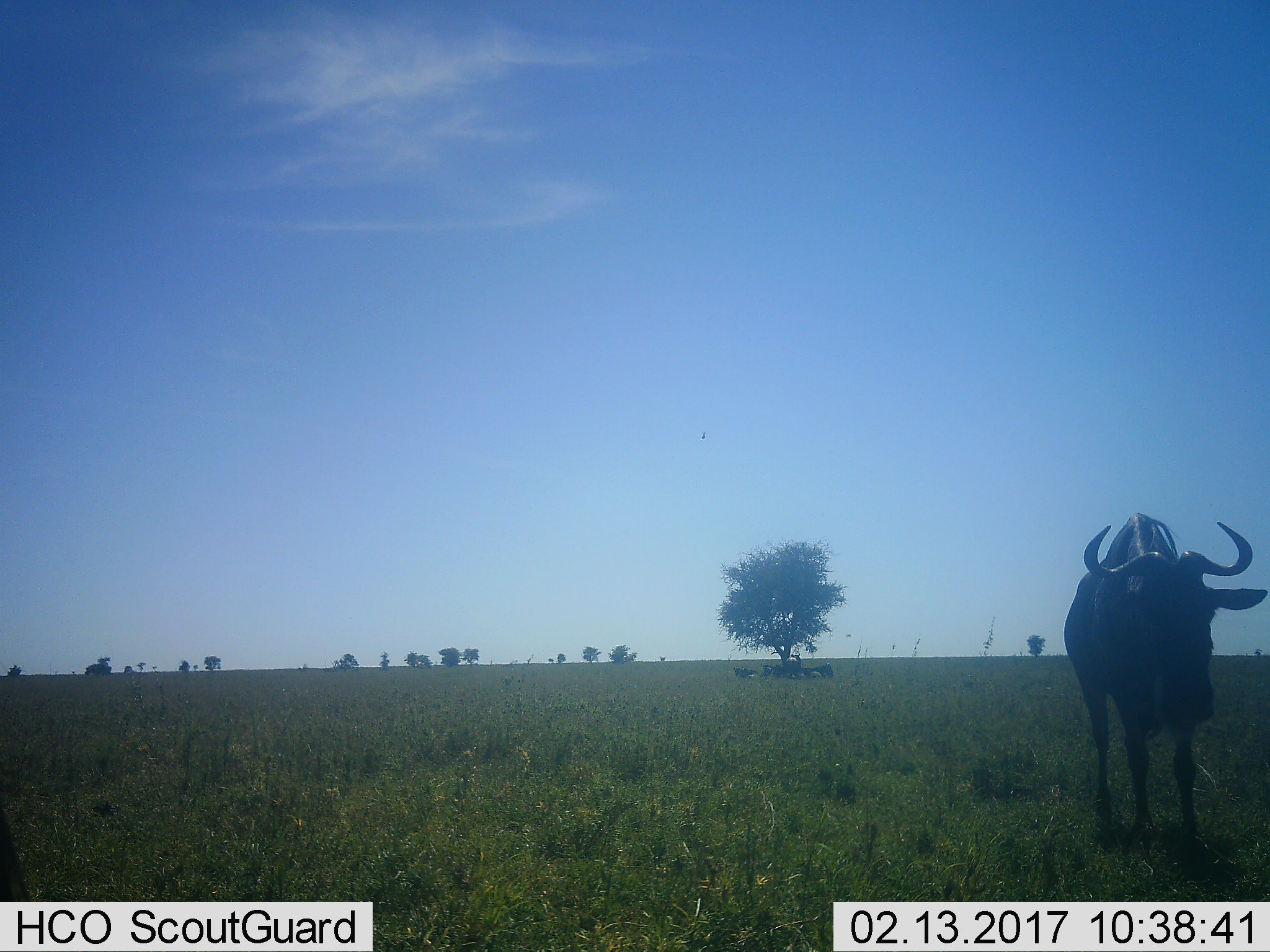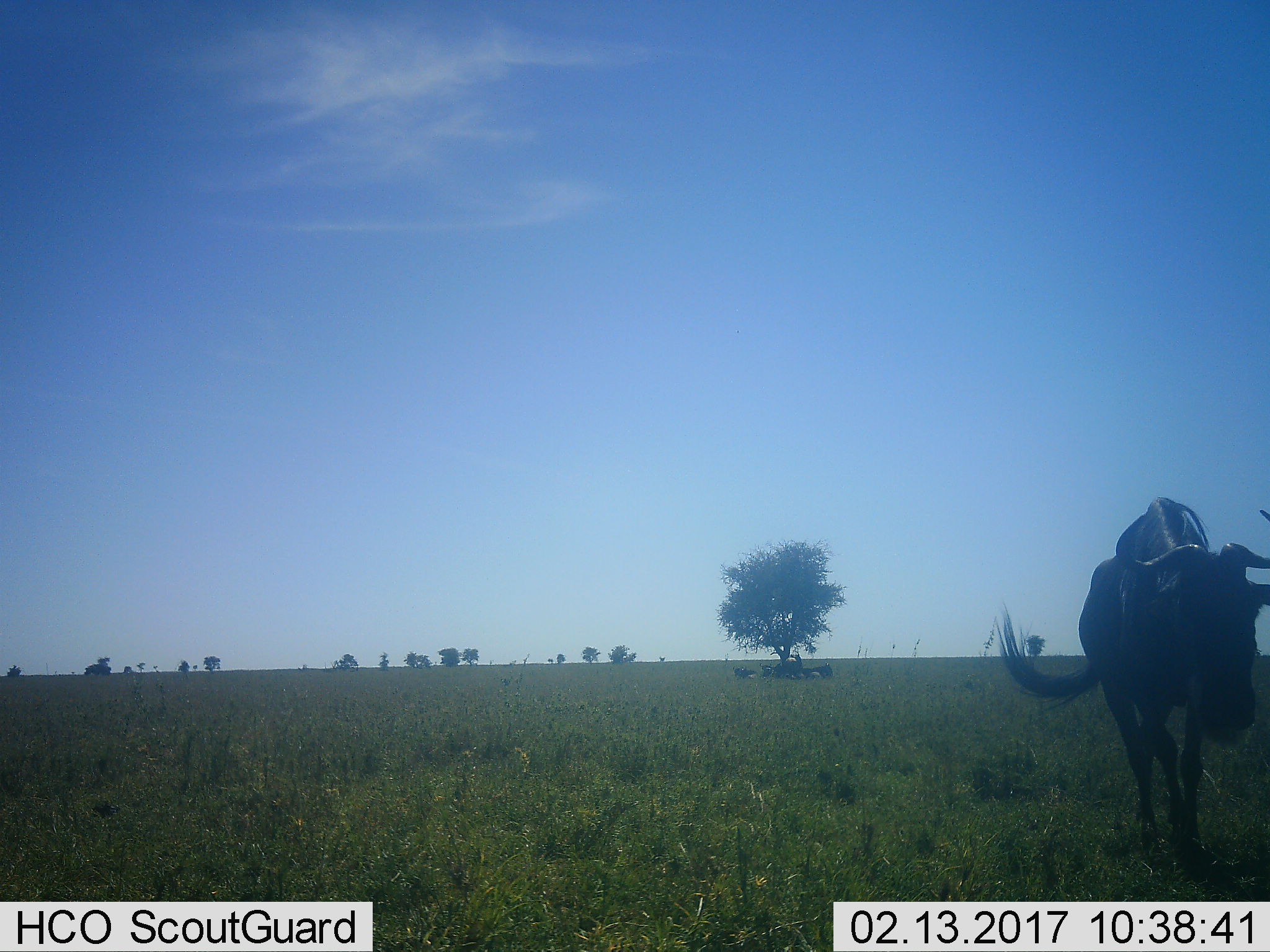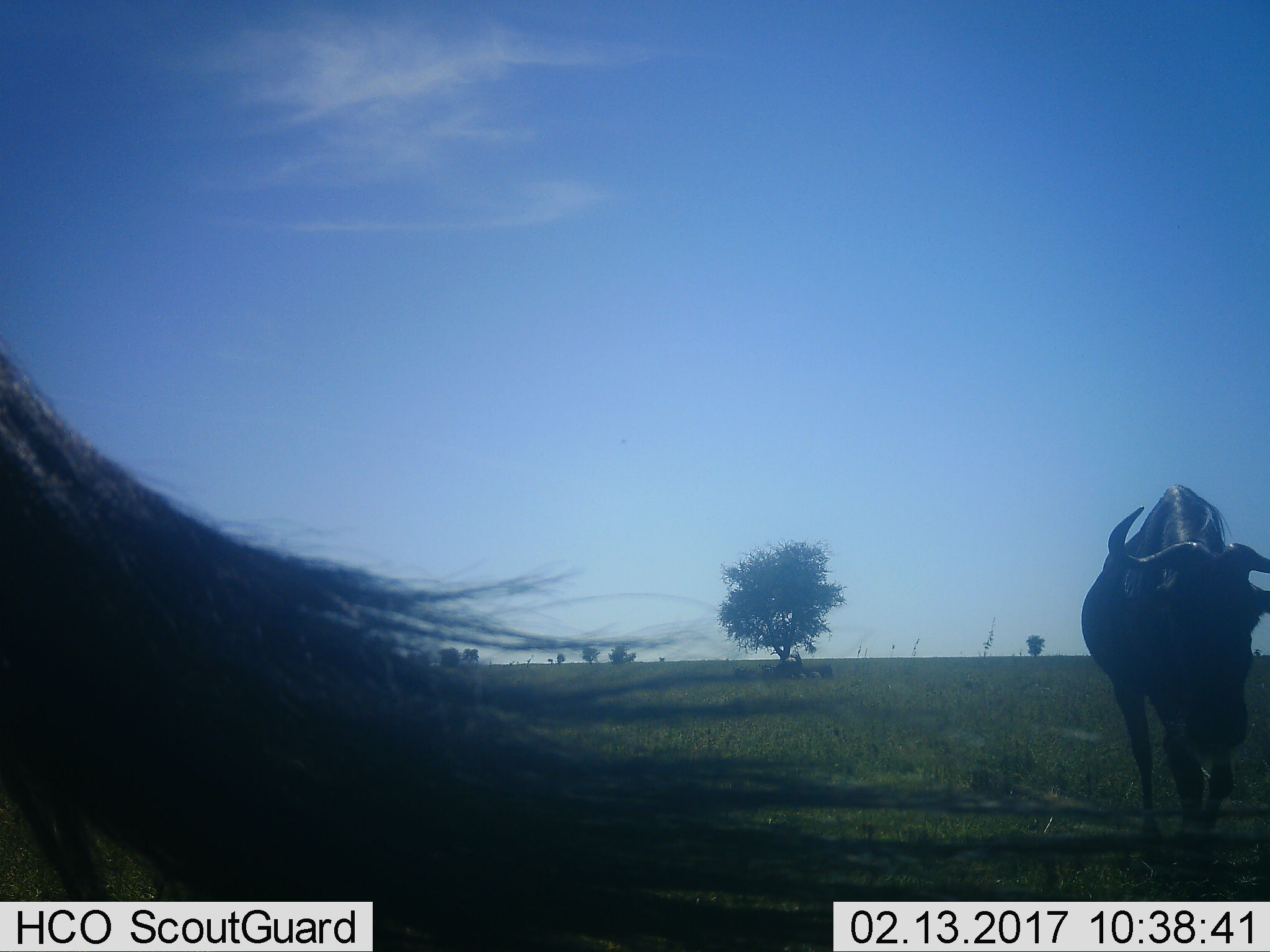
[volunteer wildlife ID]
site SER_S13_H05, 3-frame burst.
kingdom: Animalia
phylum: Chordata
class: Mammalia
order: Artiodactyla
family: Bovidae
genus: Connochaetes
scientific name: Connochaetes taurinus taurinus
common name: blue wildebeest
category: wildebeestblue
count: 5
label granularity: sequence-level